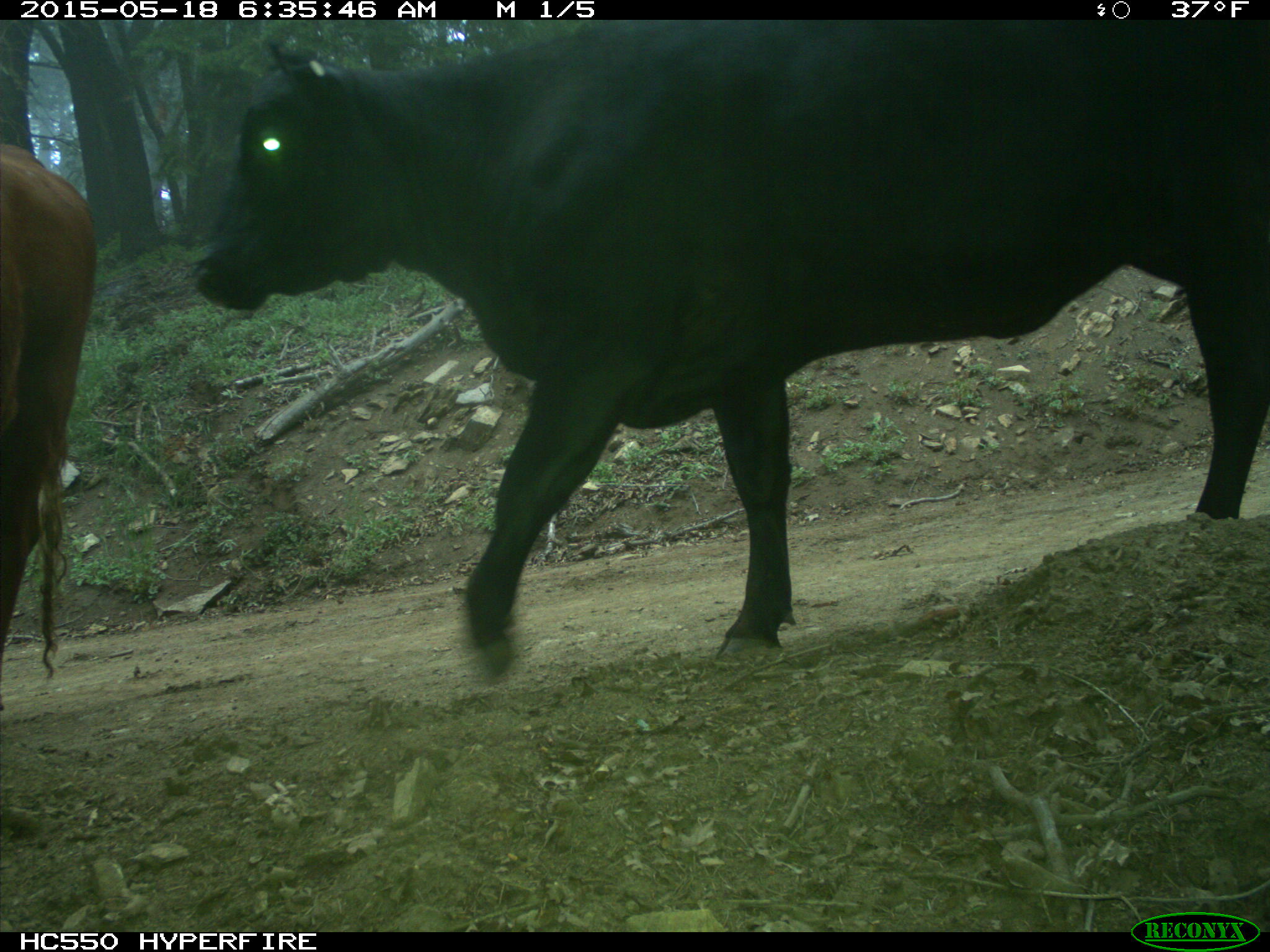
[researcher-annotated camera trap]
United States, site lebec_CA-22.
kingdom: Animalia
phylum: Chordata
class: Mammalia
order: Artiodactyla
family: Bovidae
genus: Bos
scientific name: Bos taurus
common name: domestic cow